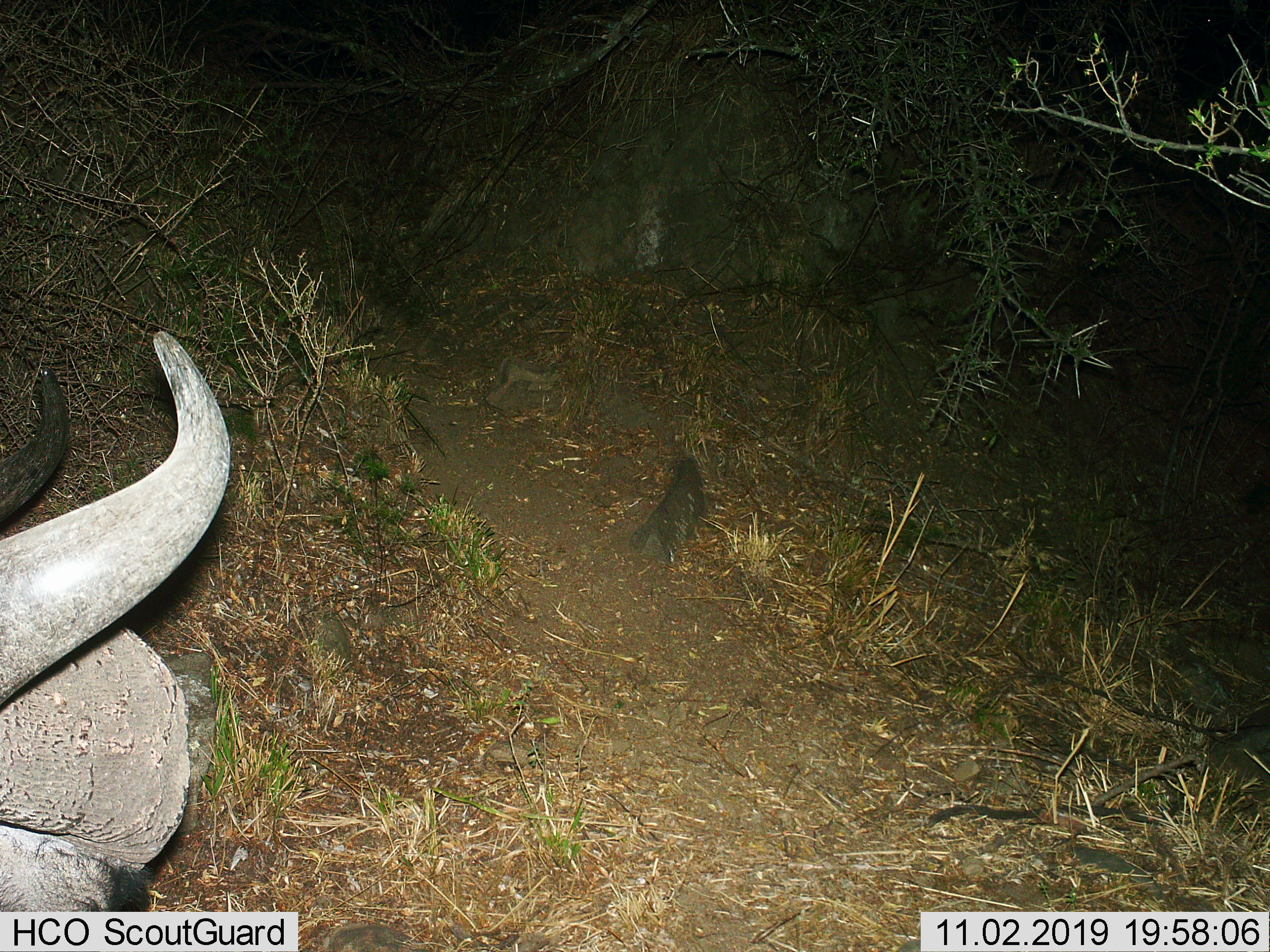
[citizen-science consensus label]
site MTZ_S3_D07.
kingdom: Animalia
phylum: Chordata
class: Mammalia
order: Artiodactyla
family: Bovidae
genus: Syncerus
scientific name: Syncerus caffer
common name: african buffalo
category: buffalo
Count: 1.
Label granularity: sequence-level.